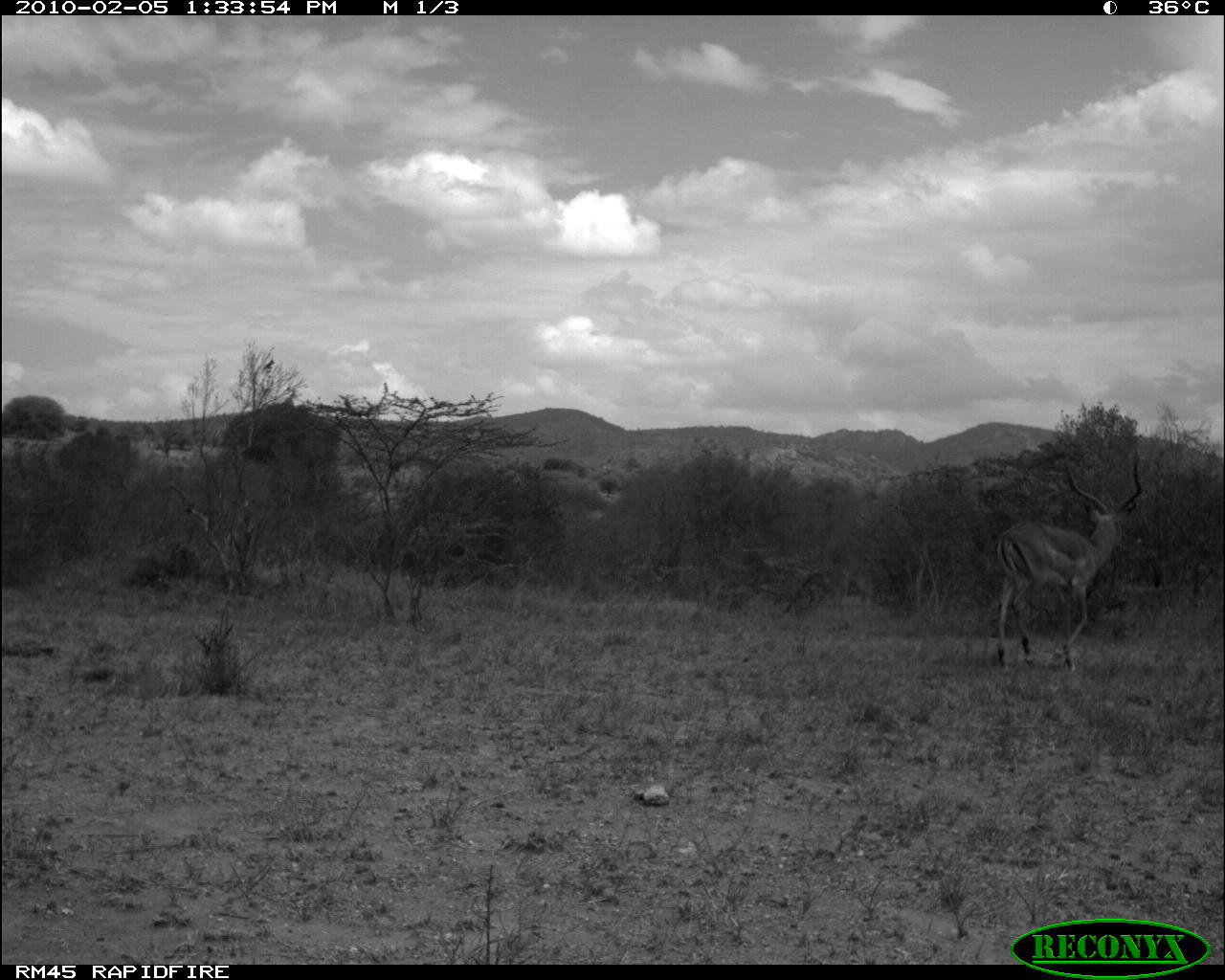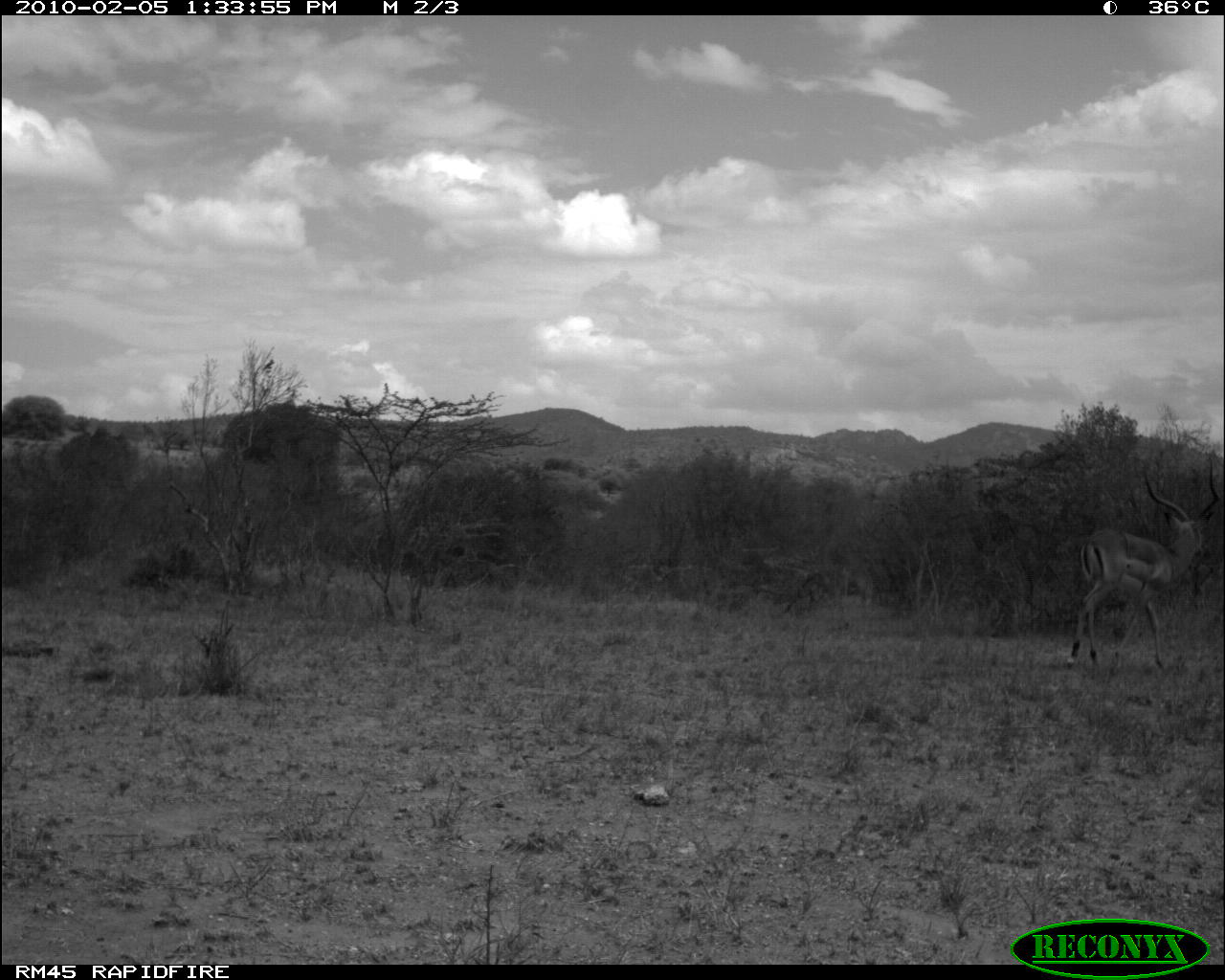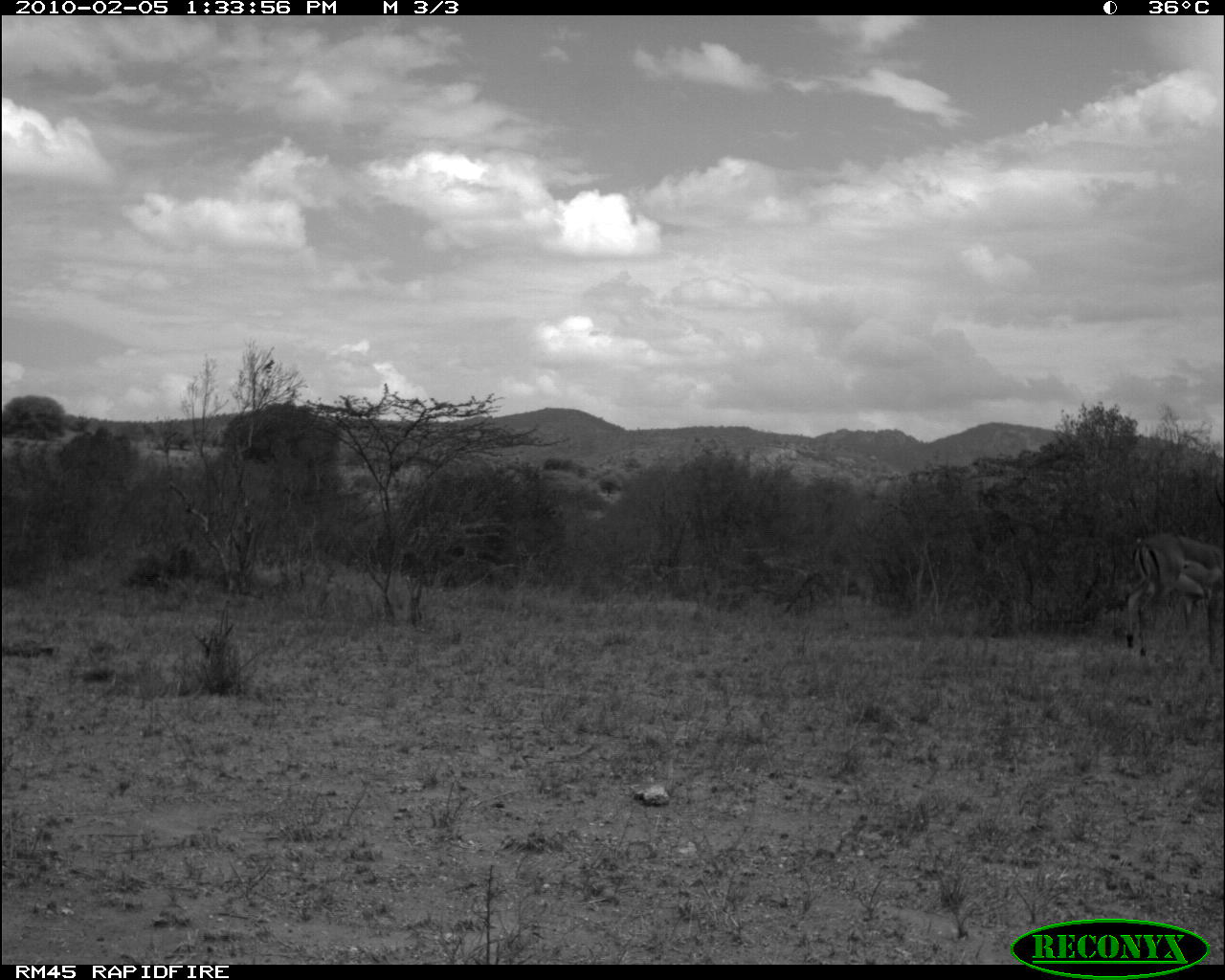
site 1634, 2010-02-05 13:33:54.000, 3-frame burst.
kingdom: Animalia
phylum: Chordata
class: Mammalia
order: Artiodactyla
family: Bovidae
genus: Aepyceros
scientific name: Aepyceros melampus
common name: impala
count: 1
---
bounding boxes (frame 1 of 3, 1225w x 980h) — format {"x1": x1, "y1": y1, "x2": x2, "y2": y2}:
aepyceros melampus: {"x1": 994, "y1": 446, "x2": 1144, "y2": 672}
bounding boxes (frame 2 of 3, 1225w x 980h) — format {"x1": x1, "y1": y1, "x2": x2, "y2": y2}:
aepyceros melampus: {"x1": 1063, "y1": 455, "x2": 1220, "y2": 676}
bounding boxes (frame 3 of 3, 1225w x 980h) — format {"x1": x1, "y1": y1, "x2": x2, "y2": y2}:
aepyceros melampus: {"x1": 1120, "y1": 468, "x2": 1225, "y2": 670}